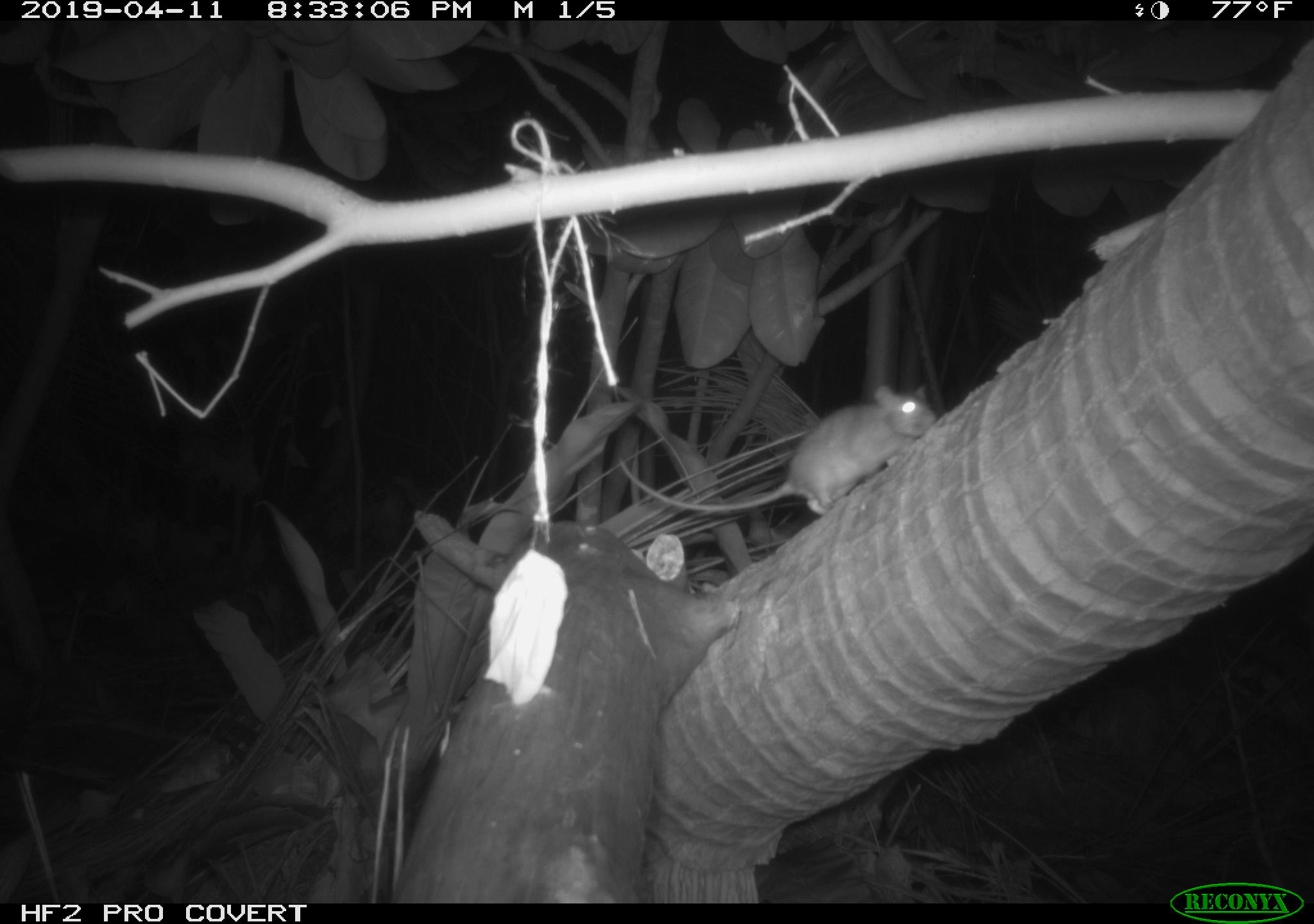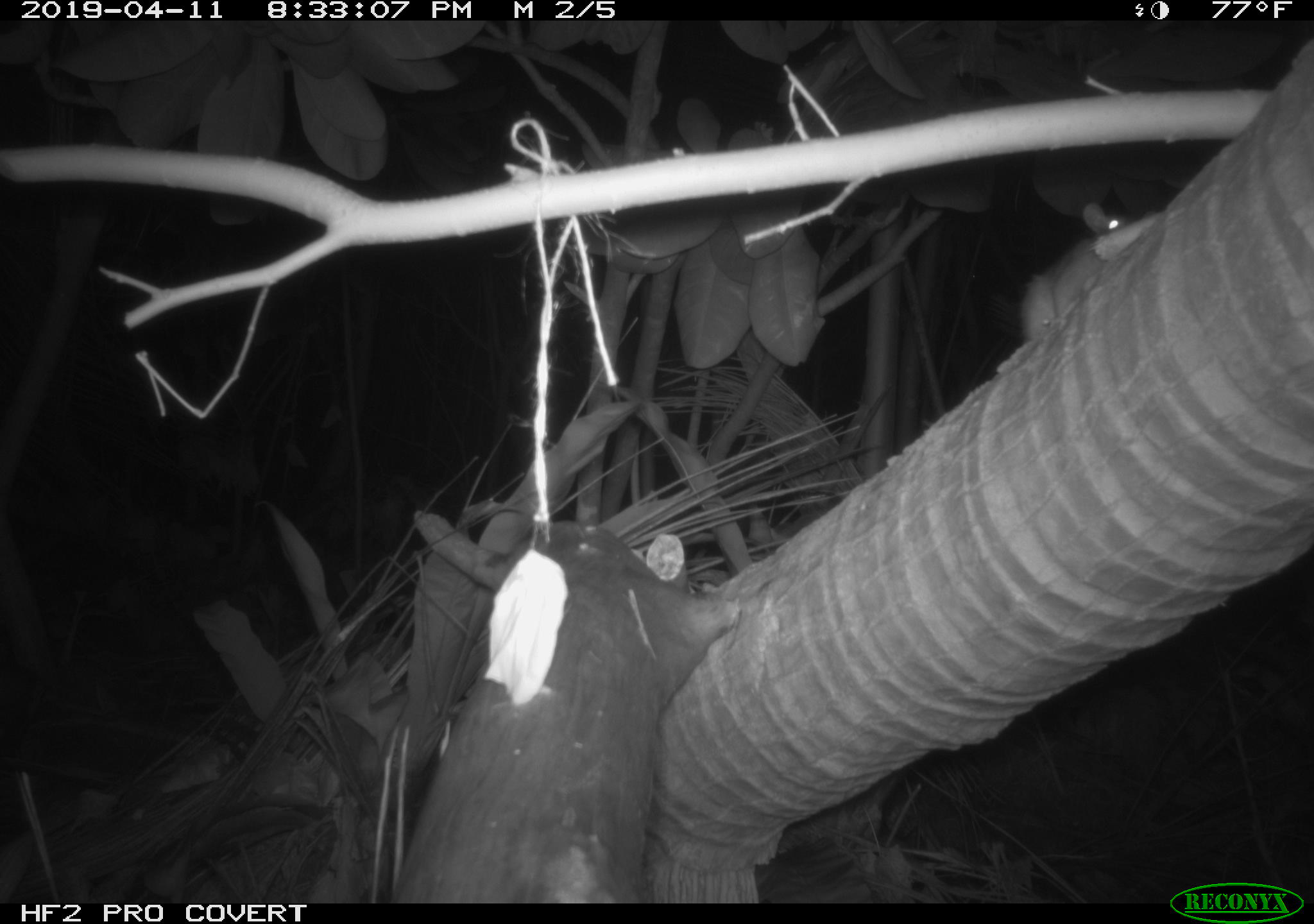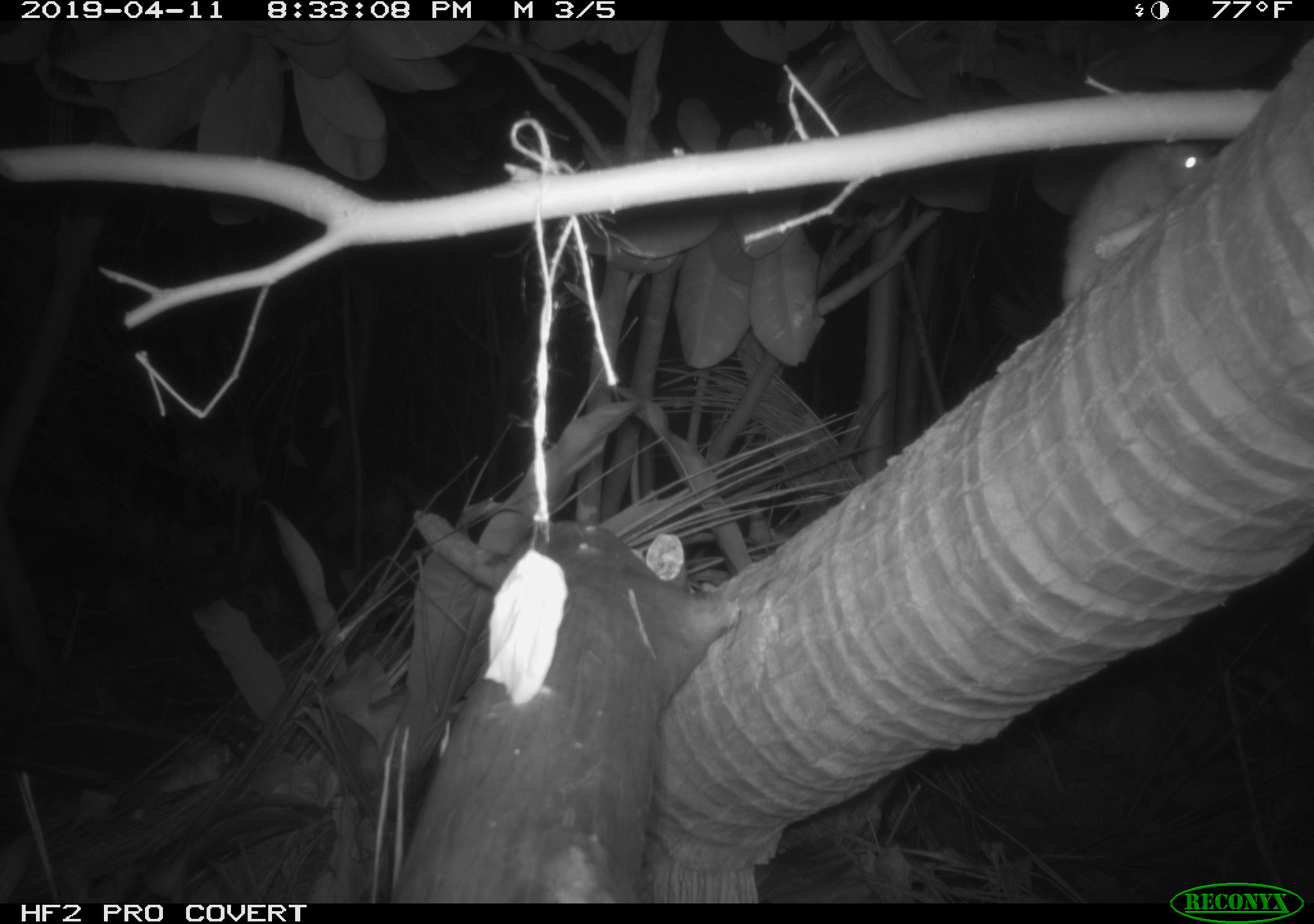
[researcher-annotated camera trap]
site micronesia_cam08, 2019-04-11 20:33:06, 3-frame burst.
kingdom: Animalia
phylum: Chordata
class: Mammalia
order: Rodentia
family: Muridae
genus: Rattus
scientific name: Rattus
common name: rat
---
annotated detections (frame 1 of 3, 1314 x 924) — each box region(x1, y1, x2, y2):
rat: region(618, 382, 934, 517)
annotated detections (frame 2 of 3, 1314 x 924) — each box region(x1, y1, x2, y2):
rat: region(1019, 197, 1137, 343)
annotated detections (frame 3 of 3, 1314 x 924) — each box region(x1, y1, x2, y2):
rat: region(1058, 141, 1213, 311)